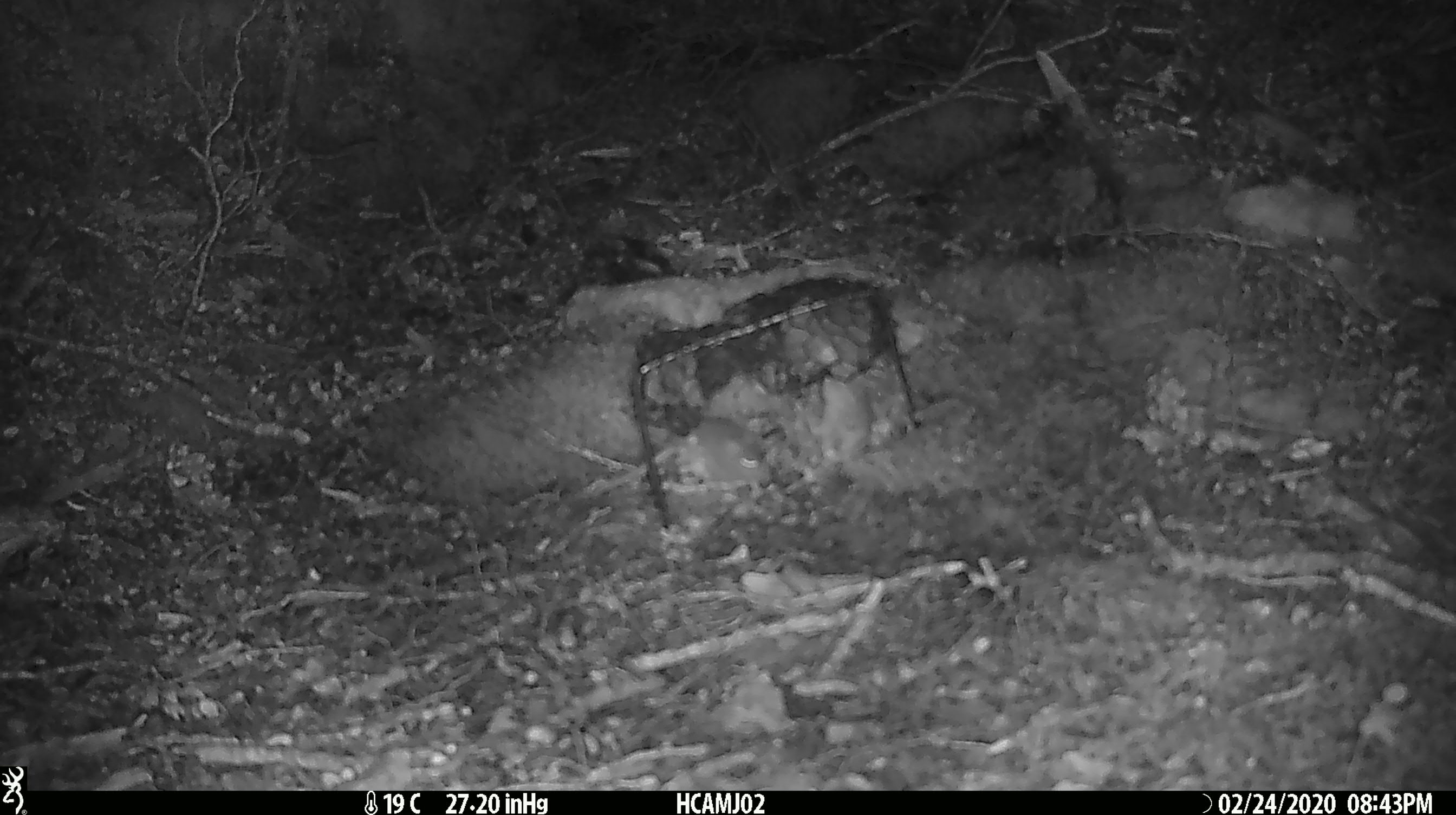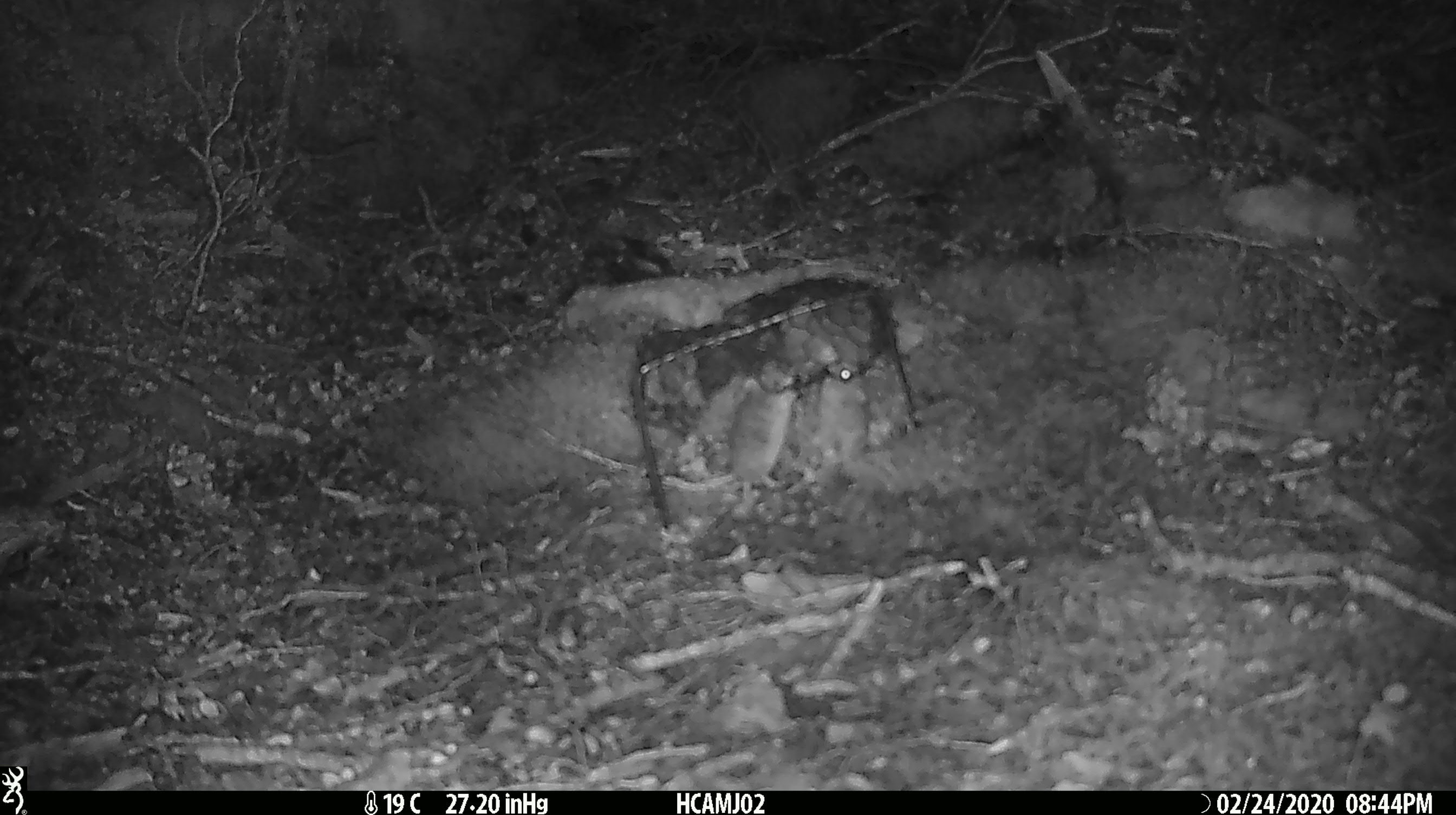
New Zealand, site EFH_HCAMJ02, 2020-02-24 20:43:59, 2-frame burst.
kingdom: Animalia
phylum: Chordata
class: Mammalia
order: Rodentia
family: Muridae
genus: Mus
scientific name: Mus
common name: mouse